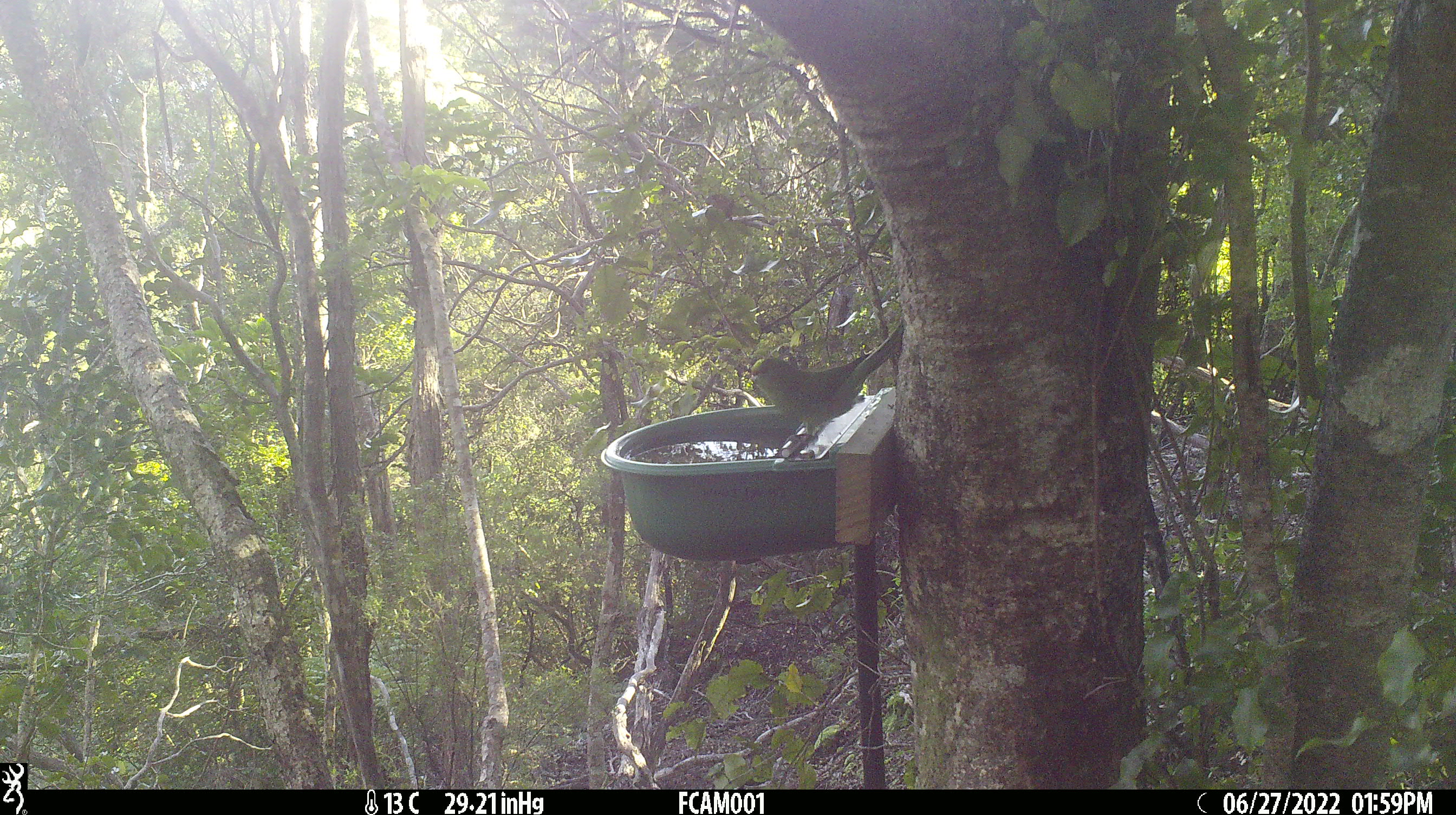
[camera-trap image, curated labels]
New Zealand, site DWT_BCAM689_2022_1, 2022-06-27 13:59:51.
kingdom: Animalia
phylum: Chordata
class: Aves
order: Psittaciformes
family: Psittaculidae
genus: Cyanoramphus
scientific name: Cyanoramphus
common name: parakeet